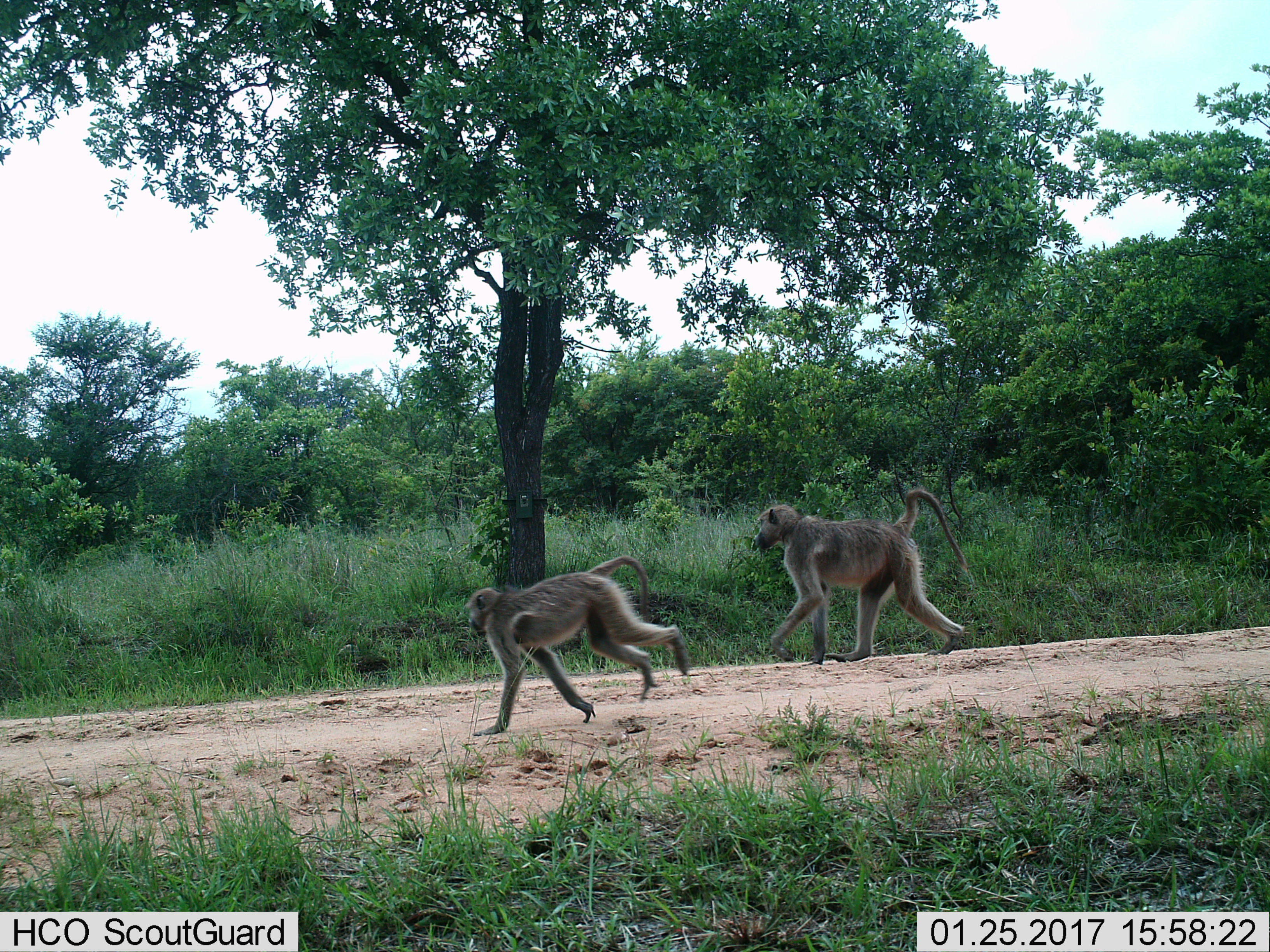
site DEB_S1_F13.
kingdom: Animalia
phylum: Chordata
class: Mammalia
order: Primates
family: Cercopithecidae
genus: Papio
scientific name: Papio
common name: baboon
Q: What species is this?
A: Baboon (Papio).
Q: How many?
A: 2.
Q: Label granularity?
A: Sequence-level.